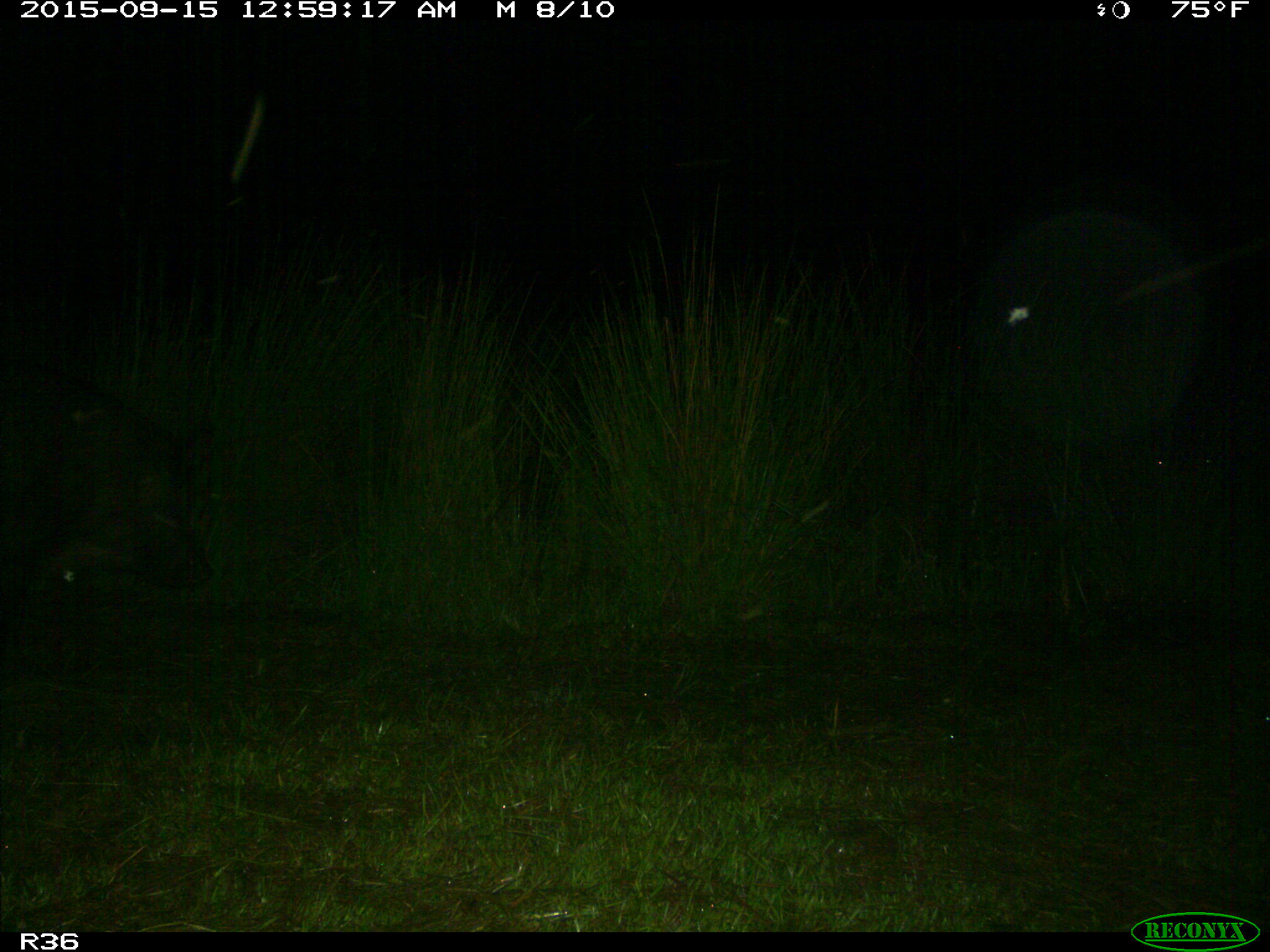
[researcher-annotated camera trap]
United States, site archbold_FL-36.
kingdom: Animalia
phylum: Chordata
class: Mammalia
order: Artiodactyla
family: Suidae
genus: Sus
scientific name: Sus scrofa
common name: wild boar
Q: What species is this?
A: Sus scrofa (wild boar).